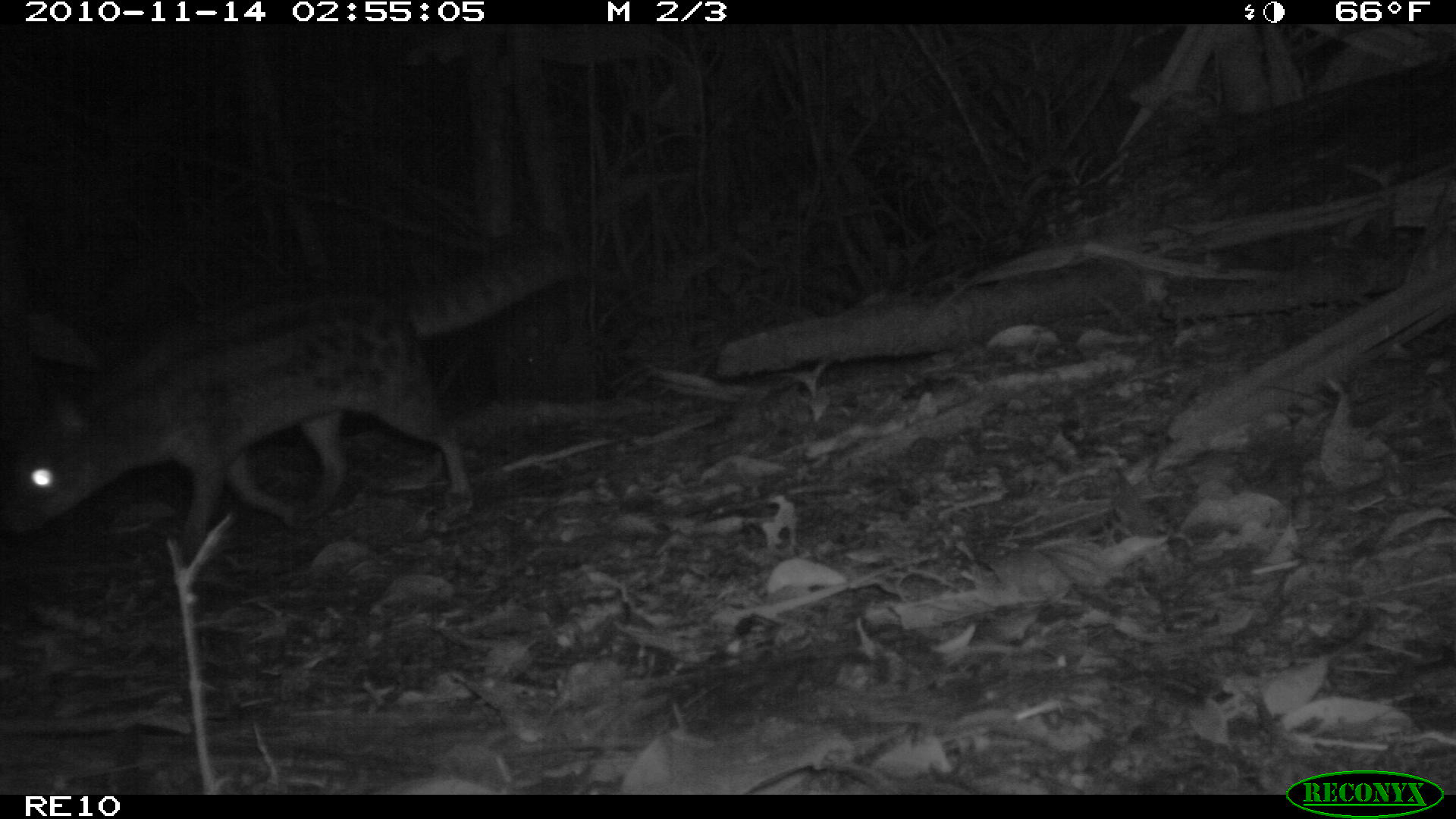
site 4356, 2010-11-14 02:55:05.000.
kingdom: Animalia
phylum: Chordata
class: Mammalia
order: Carnivora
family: Eupleridae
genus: Fossa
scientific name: Fossa fossana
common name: fanaloka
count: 1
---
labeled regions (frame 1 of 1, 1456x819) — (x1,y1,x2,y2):
fossa fossana: (1,232,578,560)